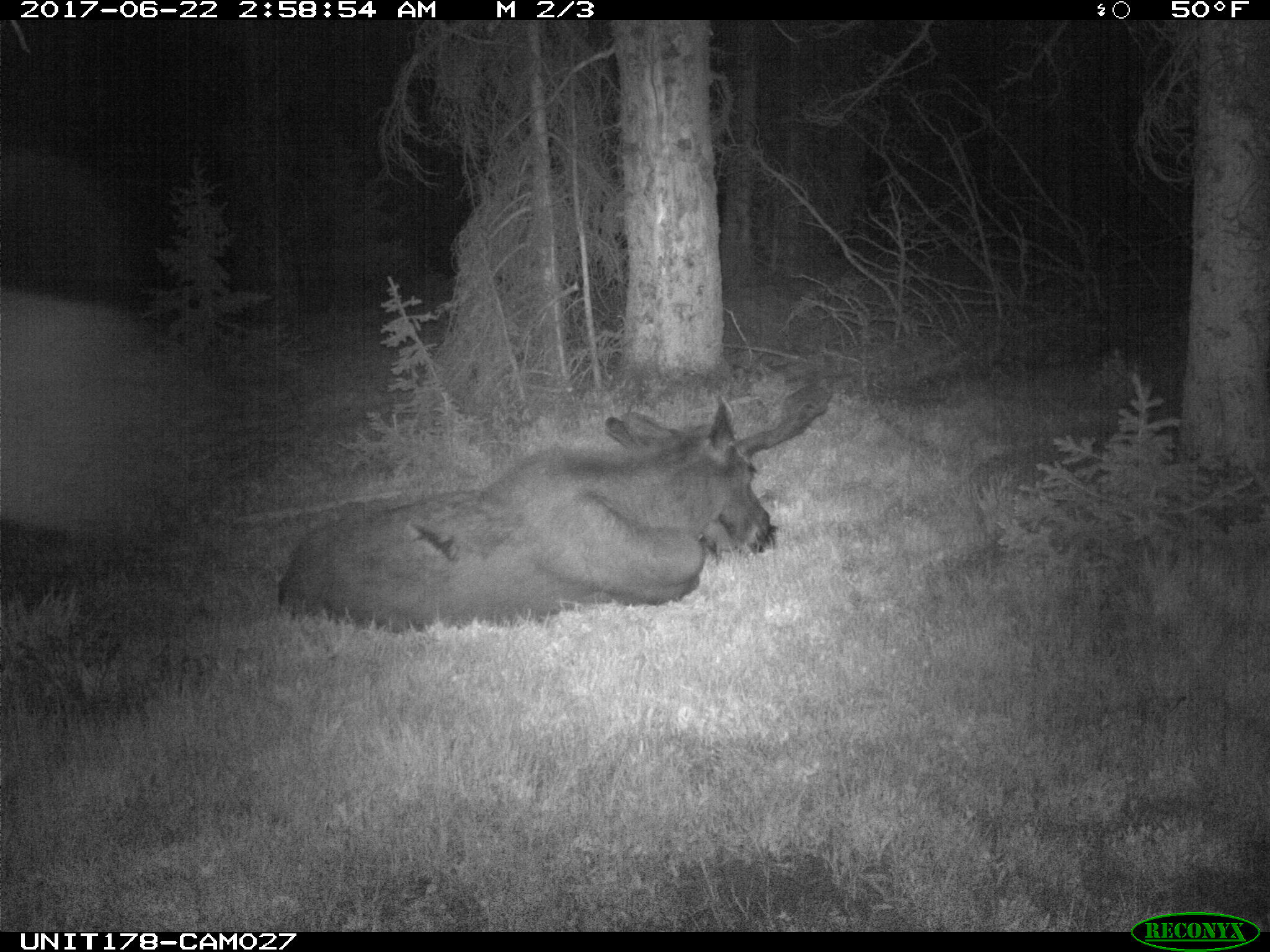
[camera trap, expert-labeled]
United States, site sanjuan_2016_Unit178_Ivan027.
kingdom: Animalia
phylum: Chordata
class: Mammalia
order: Artiodactyla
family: Cervidae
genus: Alces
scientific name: Alces alces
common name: moose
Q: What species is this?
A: Alces alces (moose).